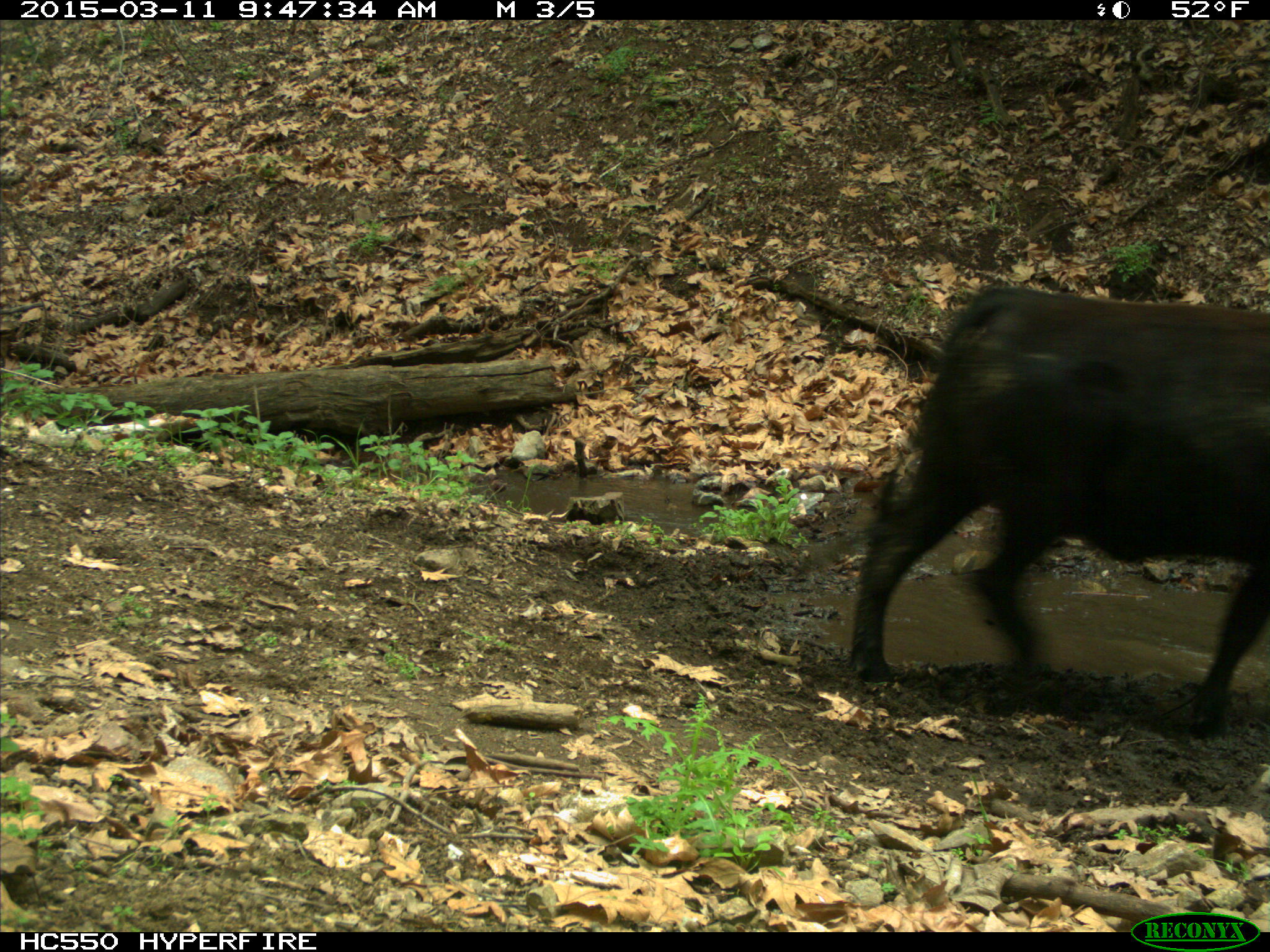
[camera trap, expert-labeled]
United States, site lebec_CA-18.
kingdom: Animalia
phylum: Chordata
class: Mammalia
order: Artiodactyla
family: Bovidae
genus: Bos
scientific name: Bos taurus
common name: domestic cow